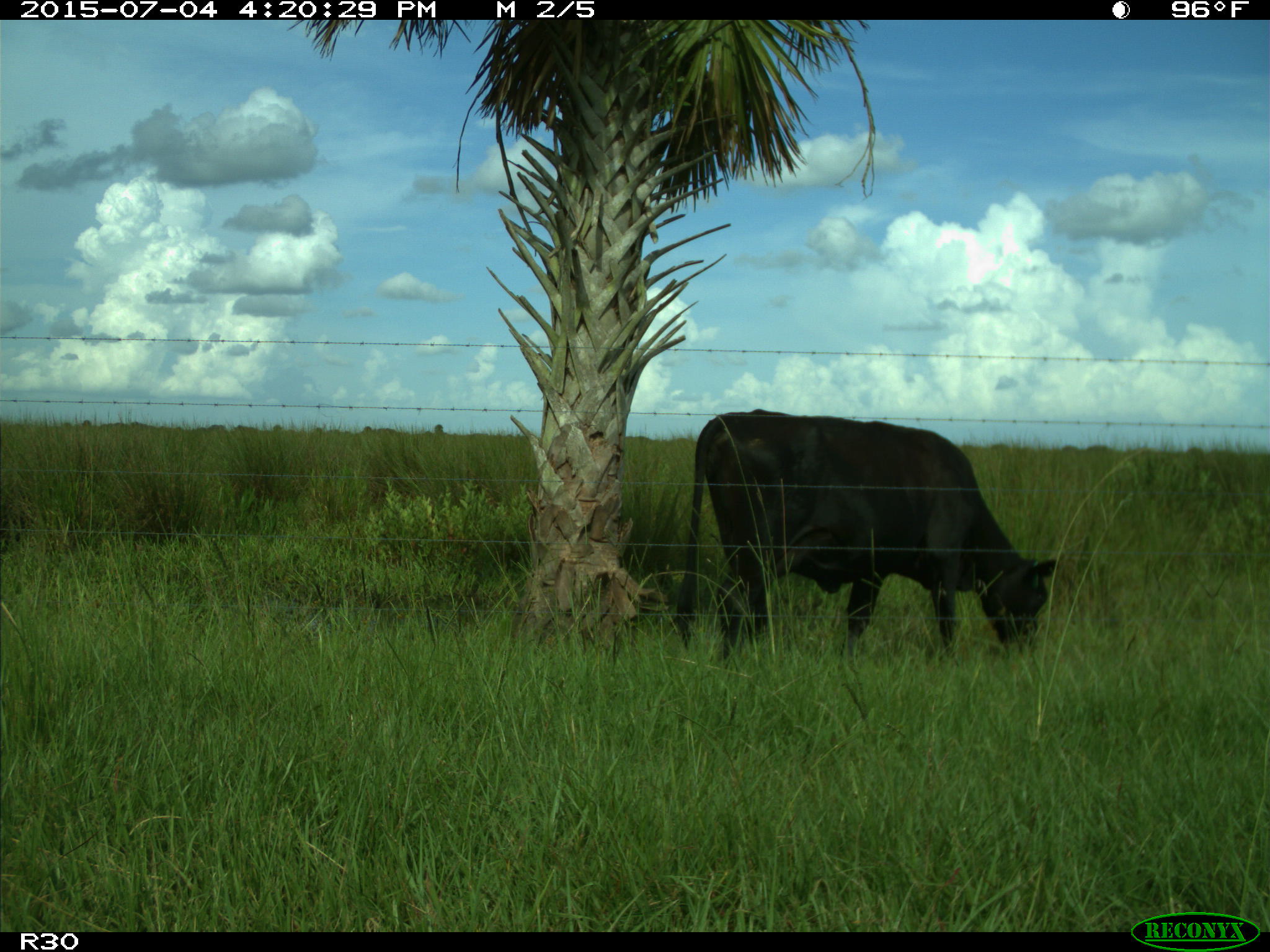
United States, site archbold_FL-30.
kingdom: Animalia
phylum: Chordata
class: Mammalia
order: Artiodactyla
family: Bovidae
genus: Bos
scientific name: Bos taurus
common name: domestic cow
Bos taurus (domestic cow).